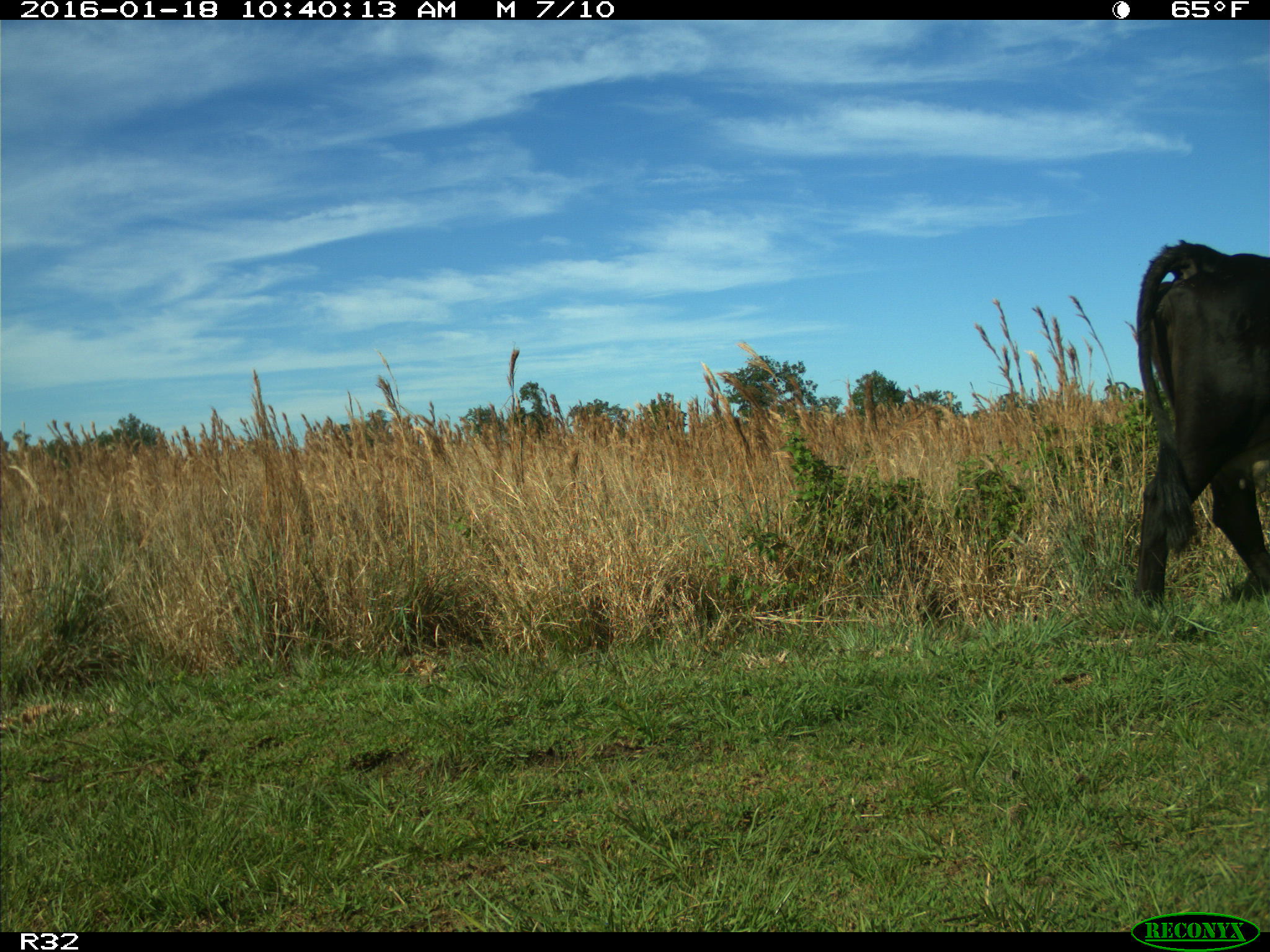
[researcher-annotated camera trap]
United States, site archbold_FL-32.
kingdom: Animalia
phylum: Chordata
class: Mammalia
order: Artiodactyla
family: Bovidae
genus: Bos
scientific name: Bos taurus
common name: domestic cow